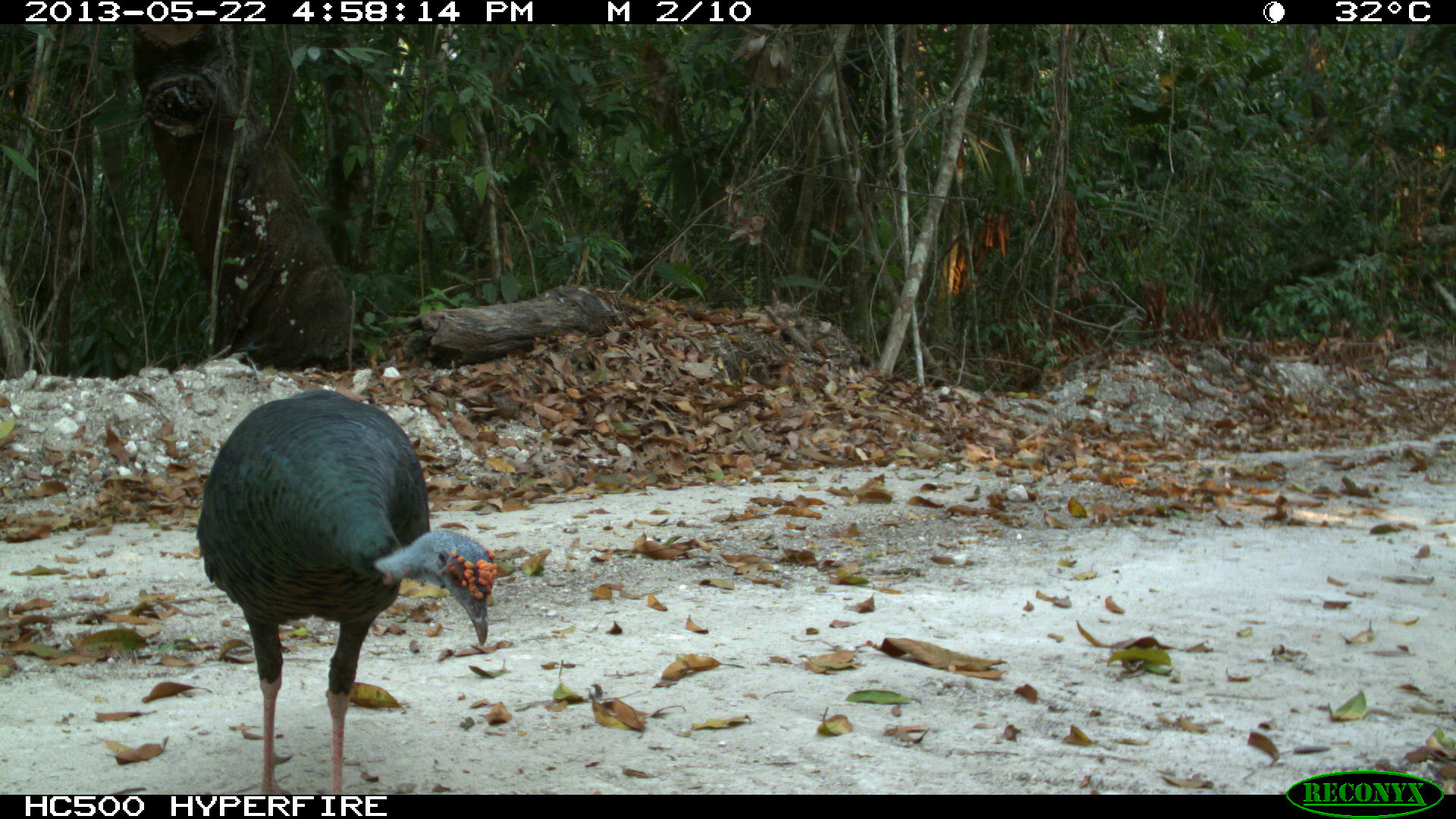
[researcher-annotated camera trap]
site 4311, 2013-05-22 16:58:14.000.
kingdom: Animalia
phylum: Chordata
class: Aves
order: Galliformes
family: Phasianidae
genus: Meleagris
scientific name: Meleagris ocellata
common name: ocellated turkey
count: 1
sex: male